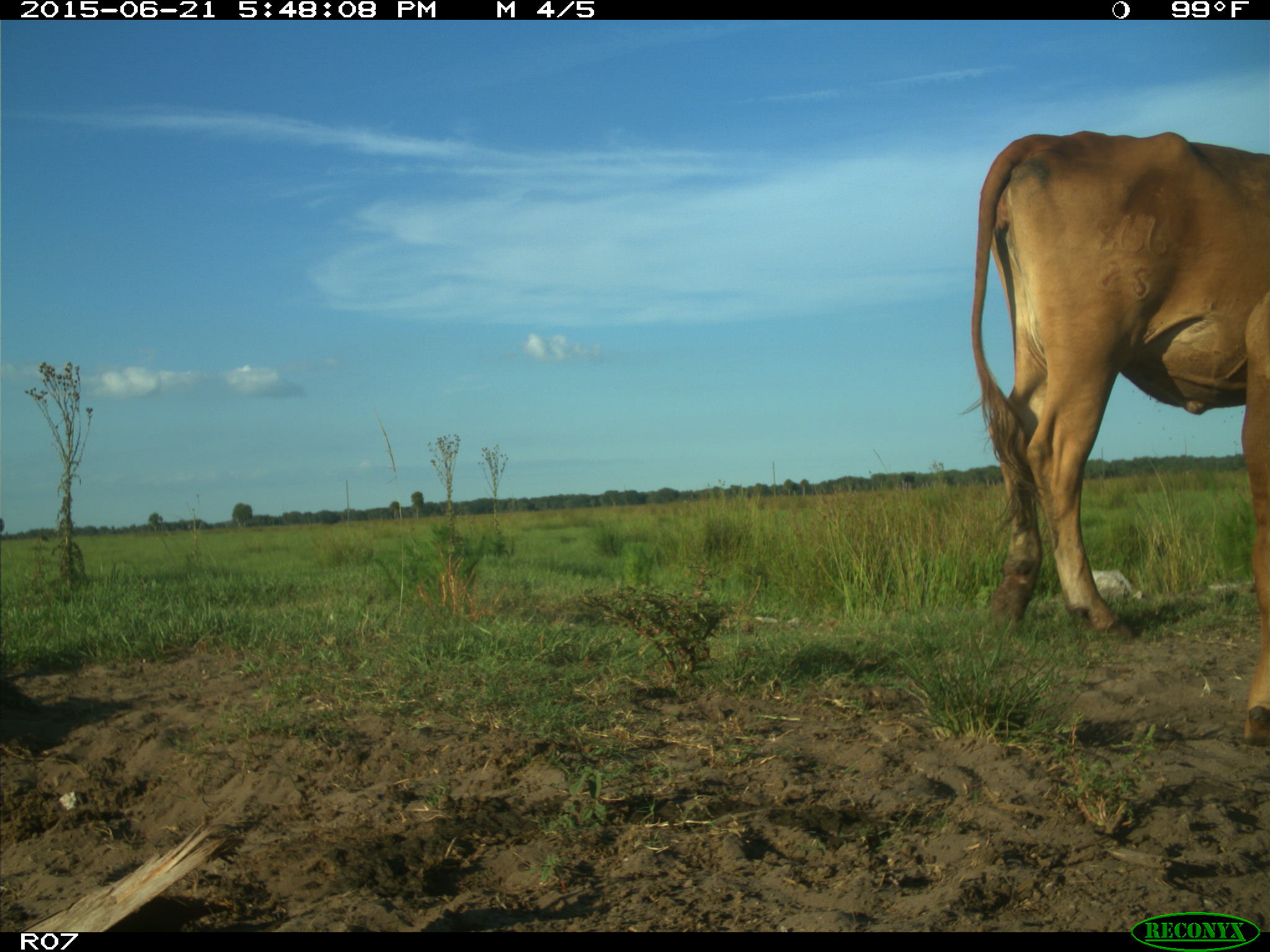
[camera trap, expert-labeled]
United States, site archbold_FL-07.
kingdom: Animalia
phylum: Chordata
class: Mammalia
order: Artiodactyla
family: Bovidae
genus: Bos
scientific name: Bos taurus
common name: domestic cow